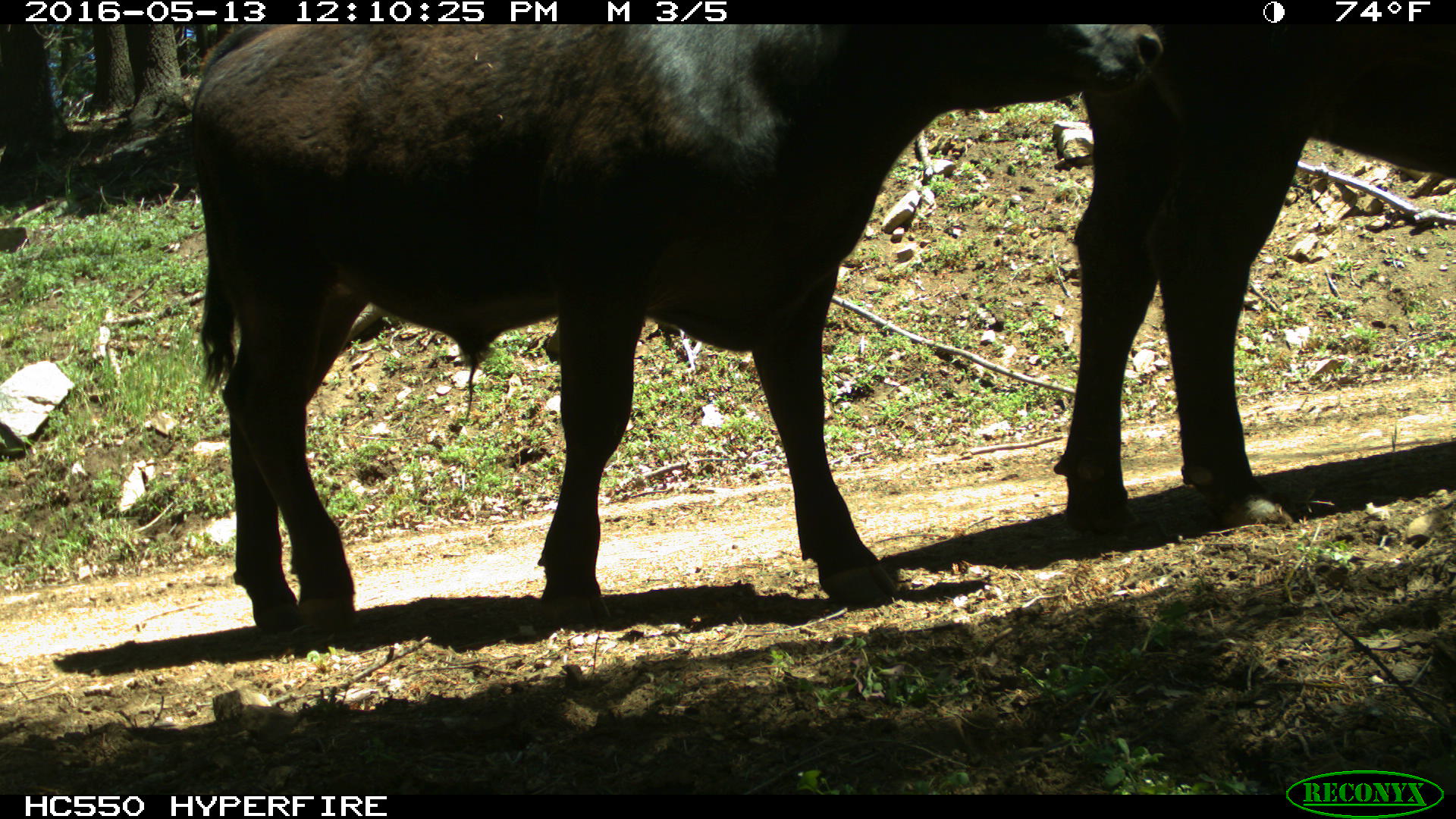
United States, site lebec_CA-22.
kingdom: Animalia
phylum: Chordata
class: Mammalia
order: Artiodactyla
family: Bovidae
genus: Bos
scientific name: Bos taurus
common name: domestic cow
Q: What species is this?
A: Bos taurus (domestic cow).